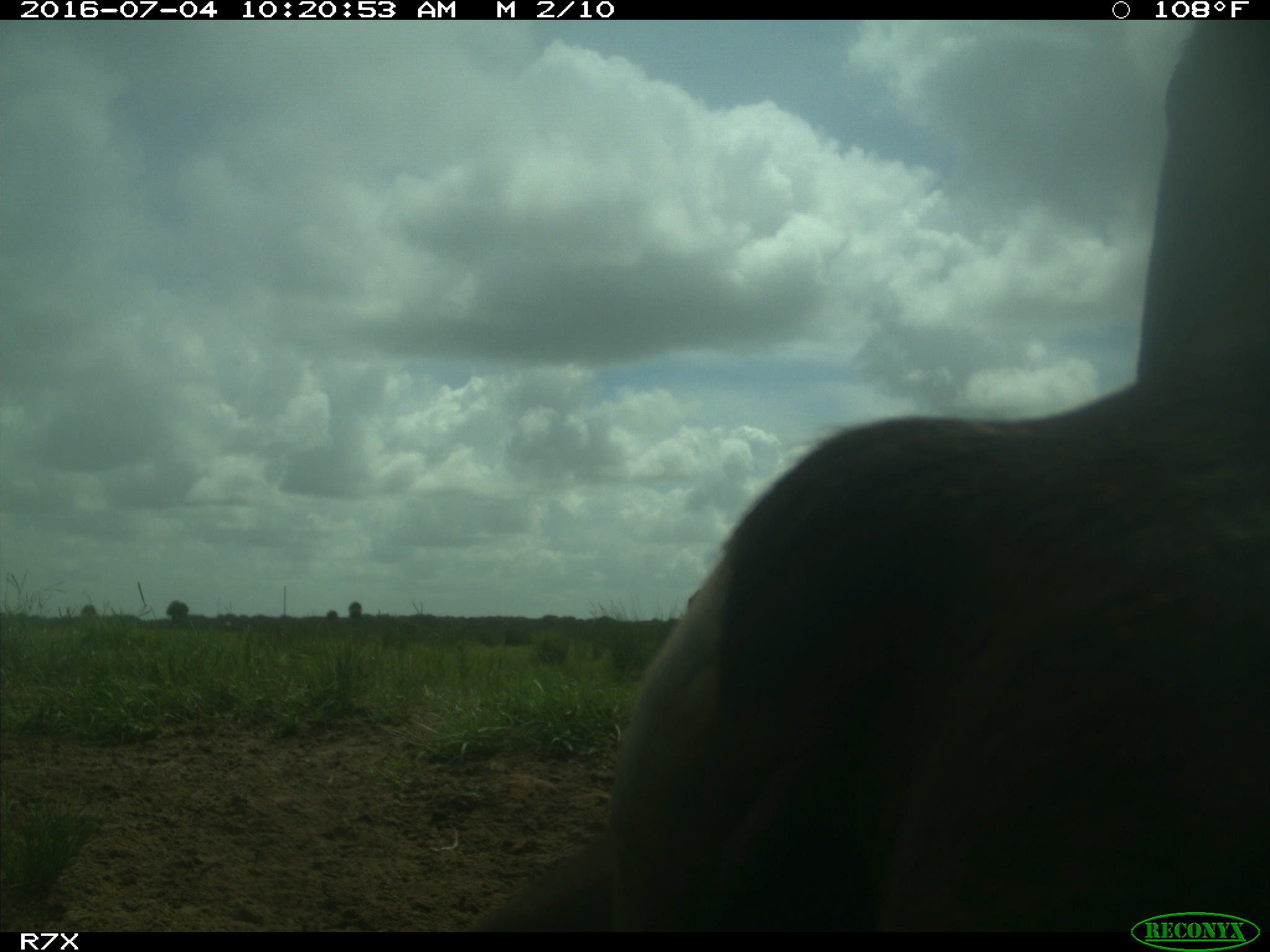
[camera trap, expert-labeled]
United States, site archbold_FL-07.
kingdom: Animalia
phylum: Chordata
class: Mammalia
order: Artiodactyla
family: Bovidae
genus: Bos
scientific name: Bos taurus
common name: domestic cow